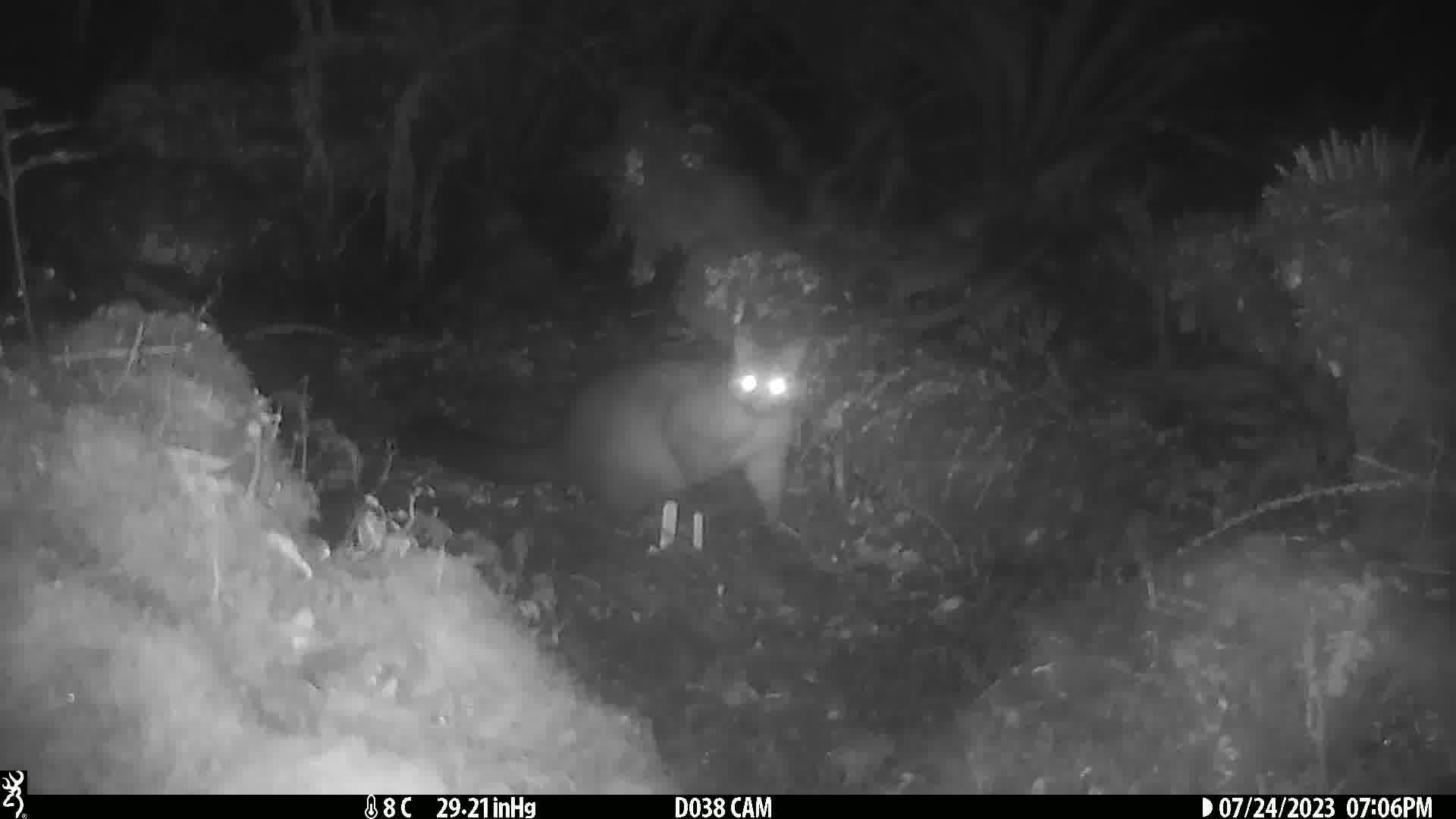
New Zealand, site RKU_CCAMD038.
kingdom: Animalia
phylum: Chordata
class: Mammalia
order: Diprotodontia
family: Phalangeridae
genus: Trichosurus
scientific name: Trichosurus vulpecula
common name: common brushtail possum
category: possum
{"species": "possum (common brushtail possum) (Trichosurus vulpecula)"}